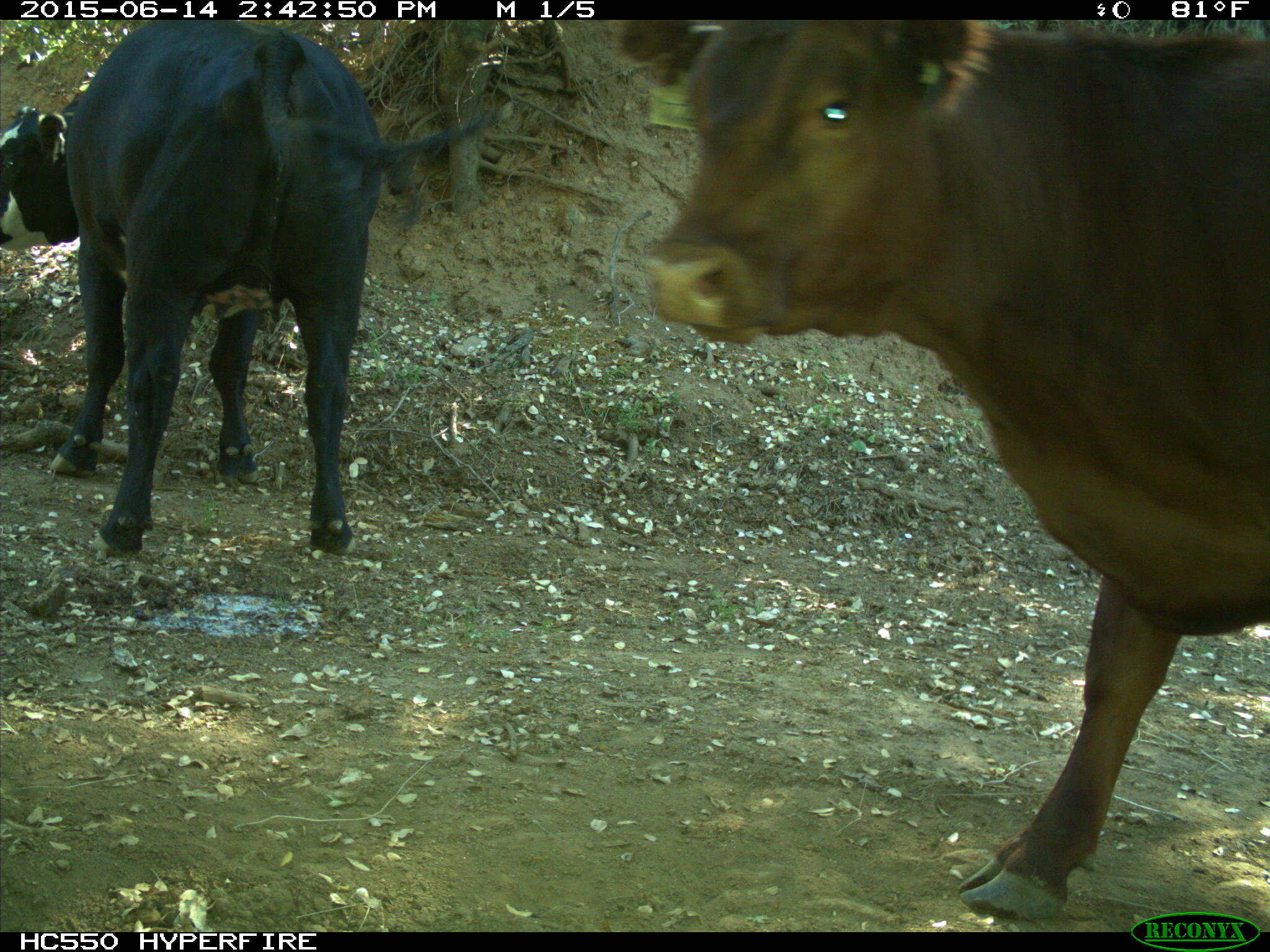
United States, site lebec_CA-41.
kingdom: Animalia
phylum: Chordata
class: Mammalia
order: Artiodactyla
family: Bovidae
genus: Bos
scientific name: Bos taurus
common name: domestic cow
Bos taurus (domestic cow).